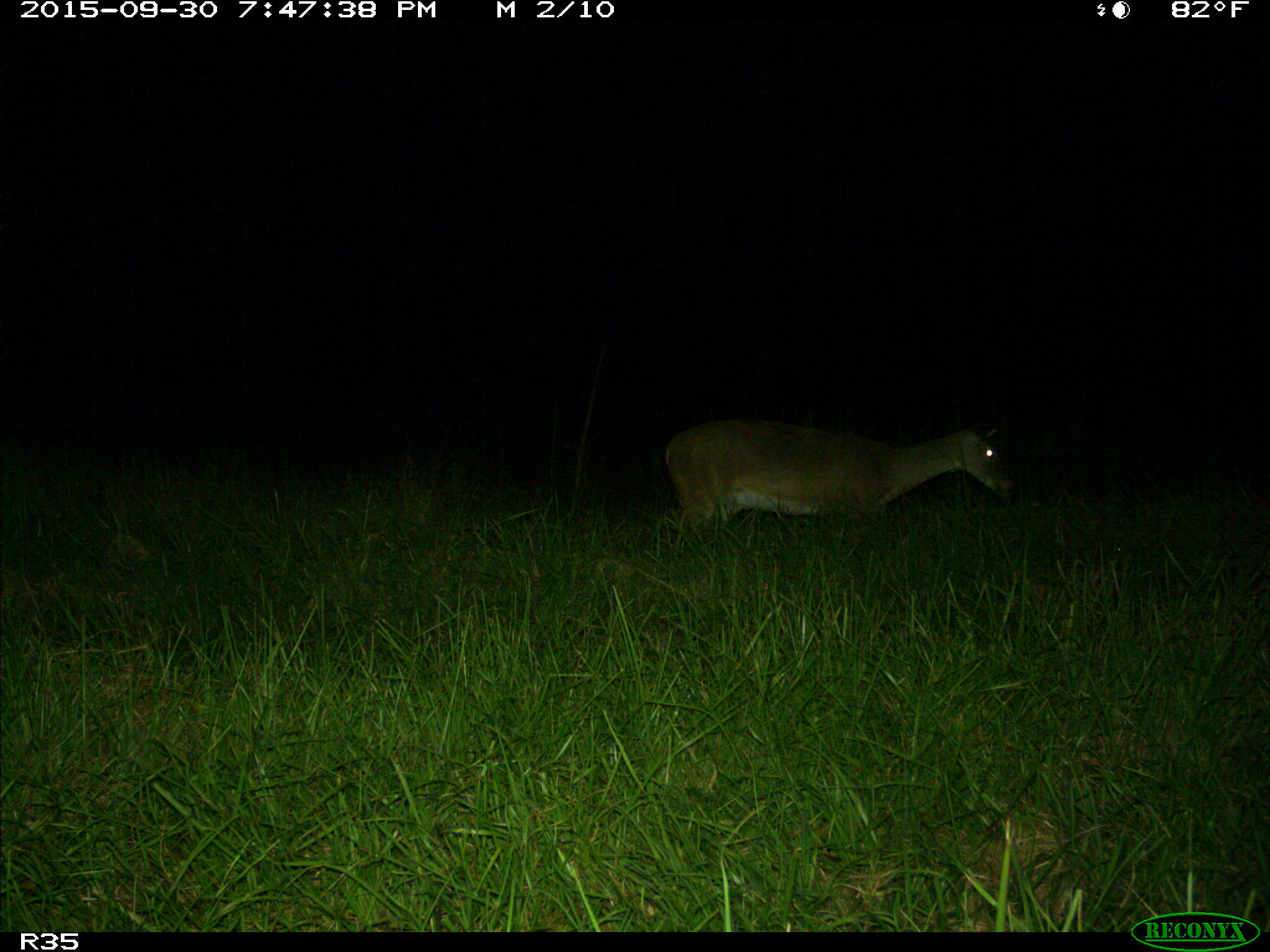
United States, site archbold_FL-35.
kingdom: Animalia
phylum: Chordata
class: Mammalia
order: Artiodactyla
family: Cervidae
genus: Odocoileus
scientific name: Odocoileus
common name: deer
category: unidentified deer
Unidentified deer (deer) (Odocoileus).